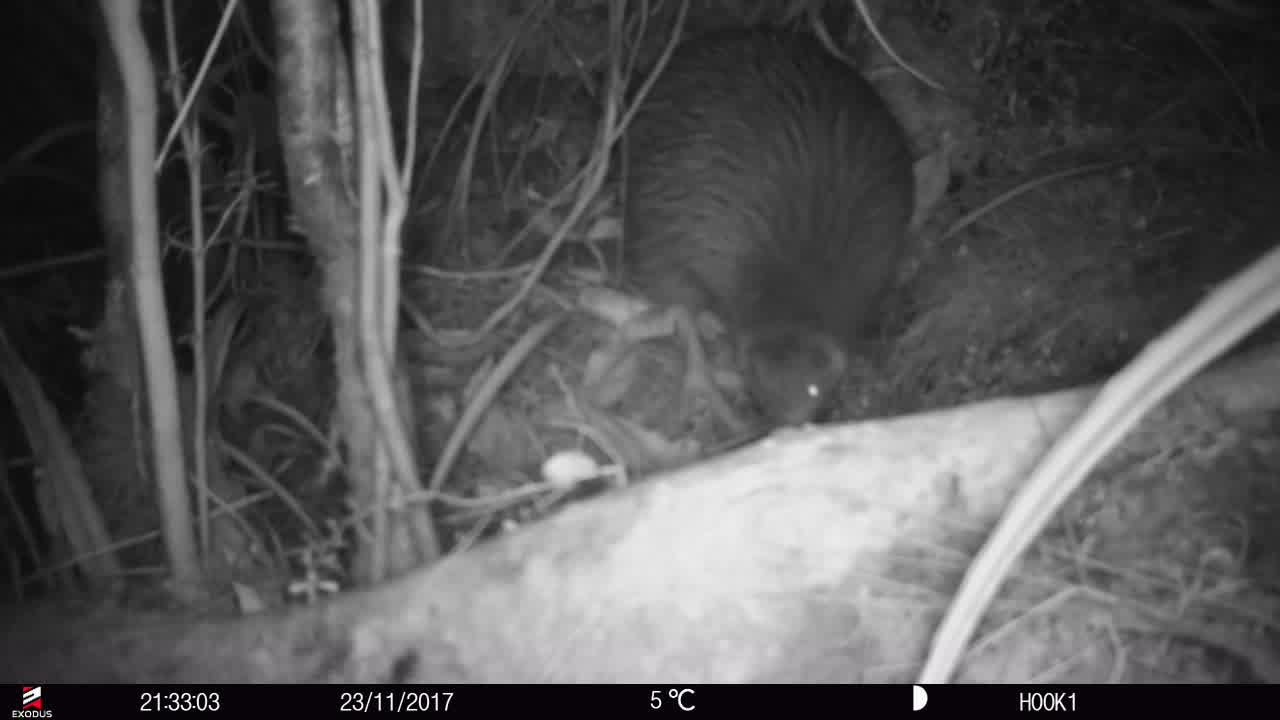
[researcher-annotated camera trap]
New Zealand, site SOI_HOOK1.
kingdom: Animalia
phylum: Chordata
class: Aves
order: Apterygiformes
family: Apterygidae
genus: Apteryx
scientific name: Apteryx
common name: kiwi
Kiwi (Apteryx).